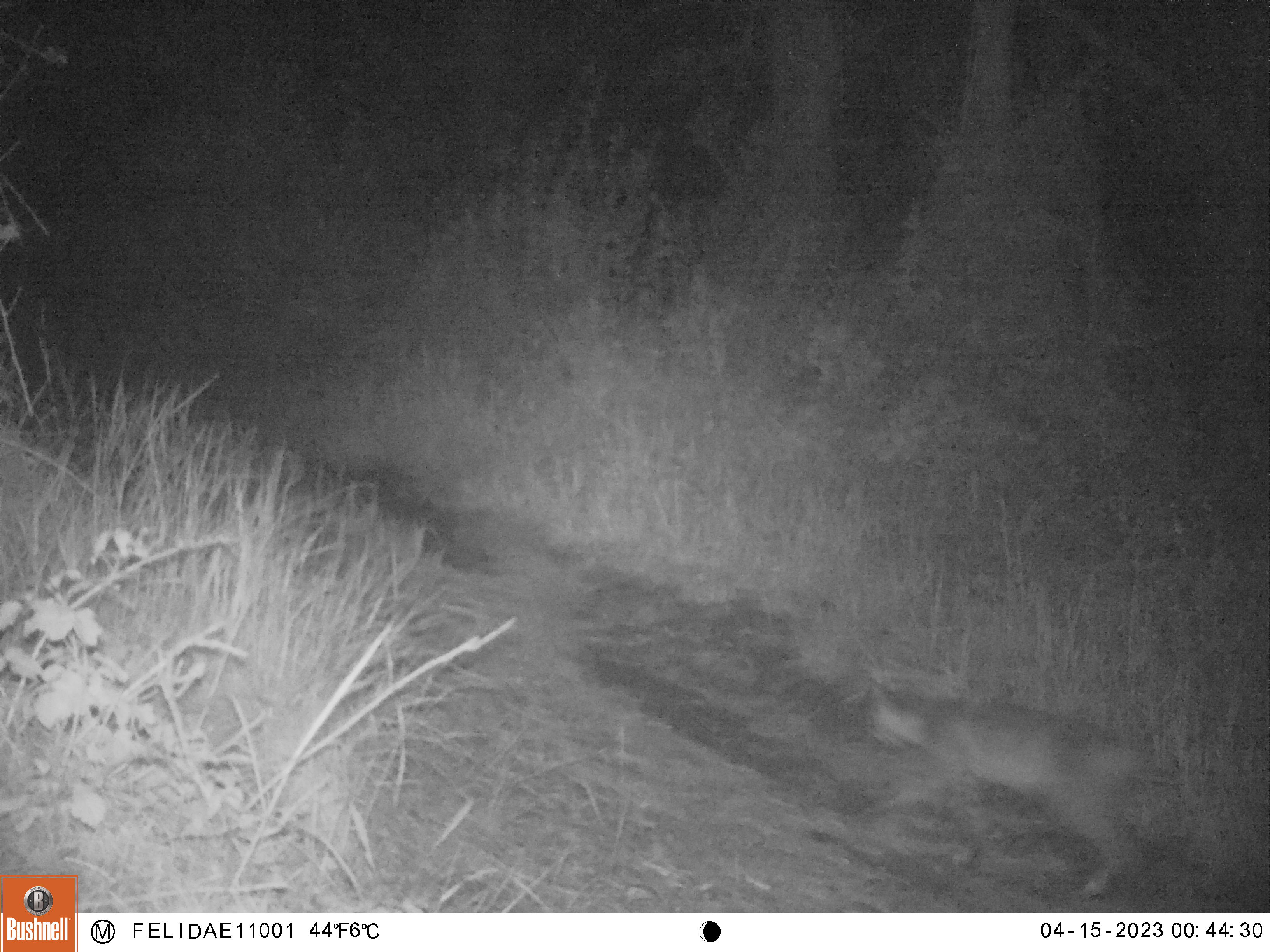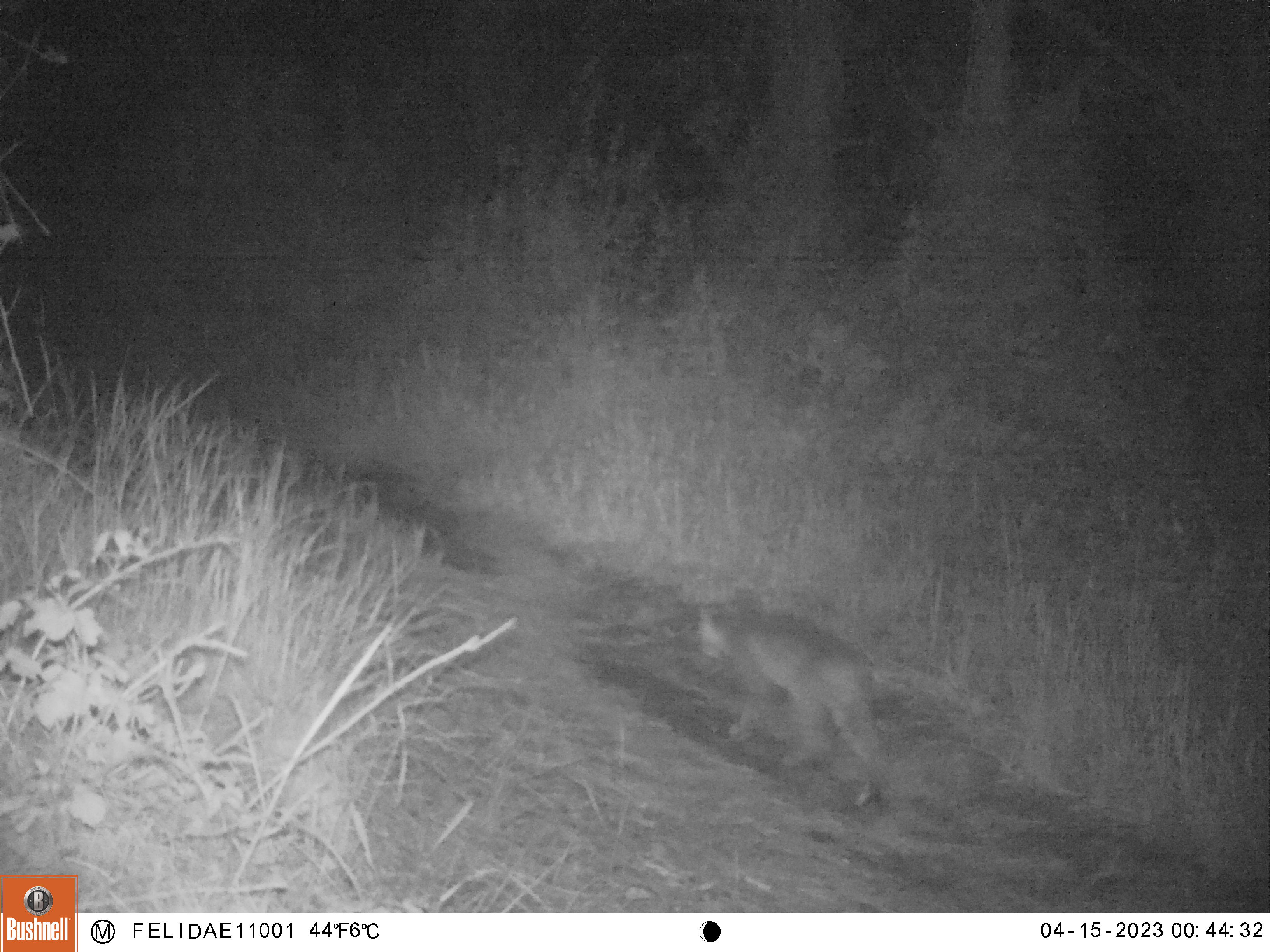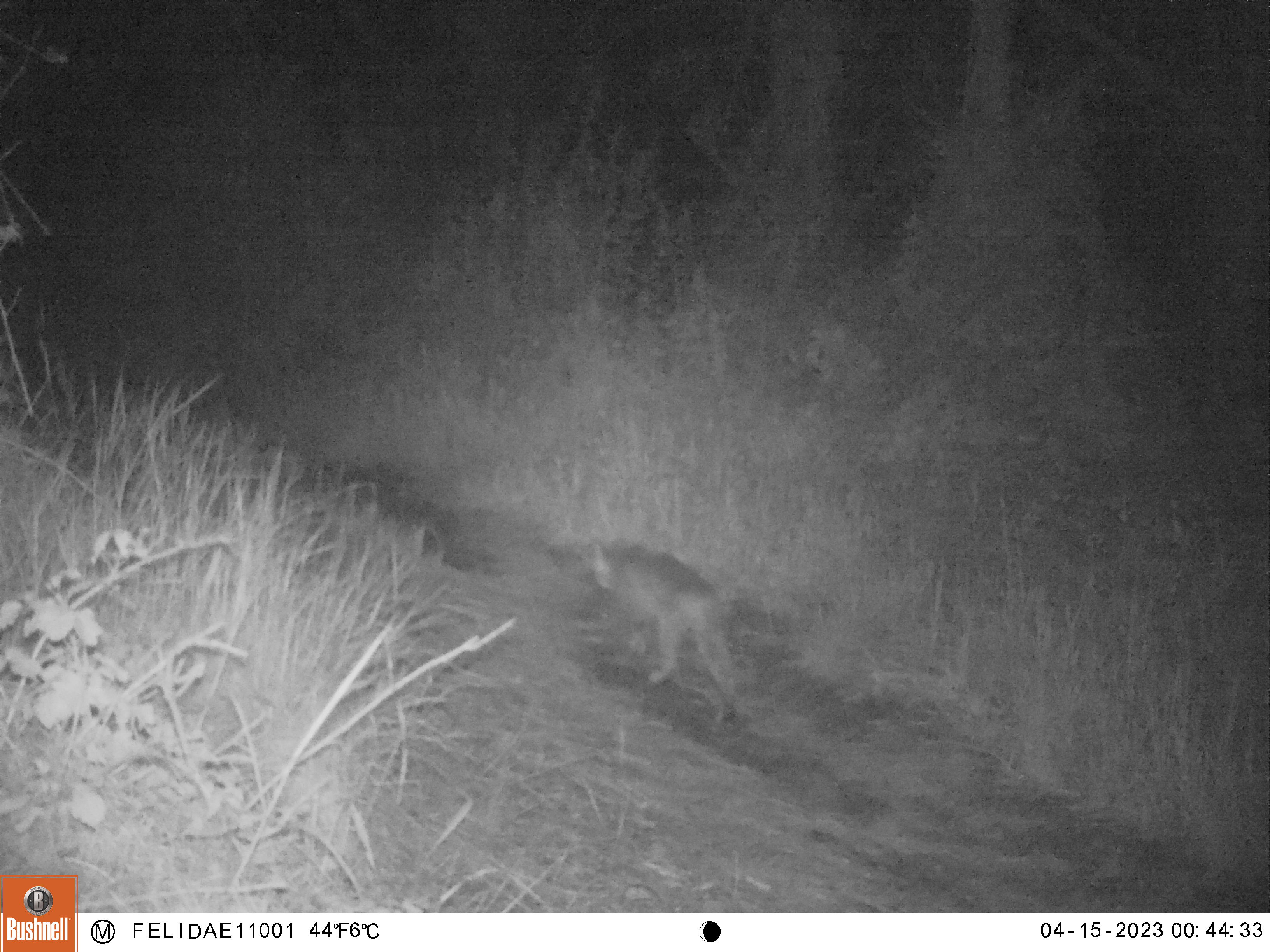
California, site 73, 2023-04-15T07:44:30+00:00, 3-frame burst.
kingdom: Animalia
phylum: Chordata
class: Mammalia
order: Carnivora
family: Felidae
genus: Lynx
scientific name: Lynx rufus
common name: bobcat